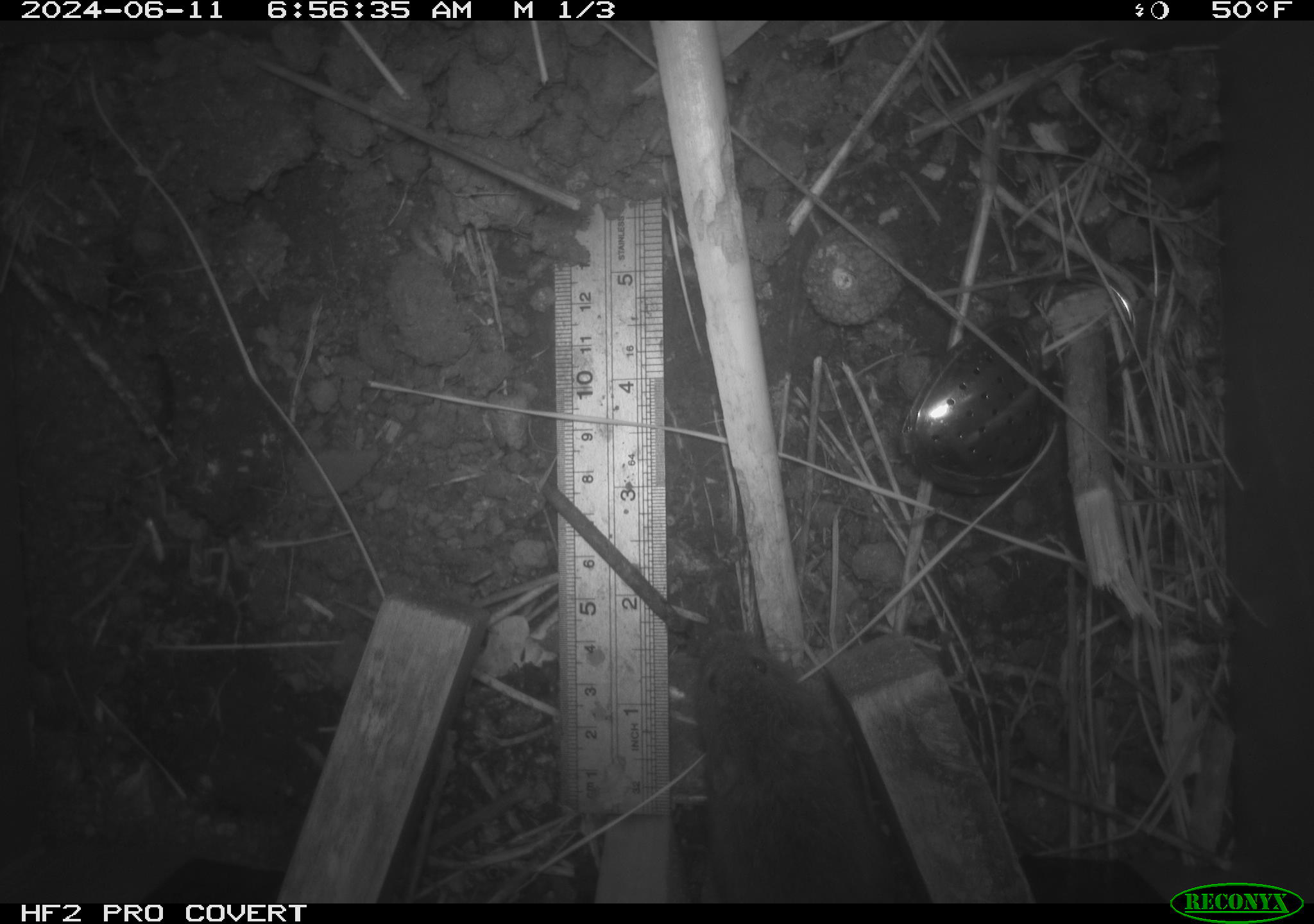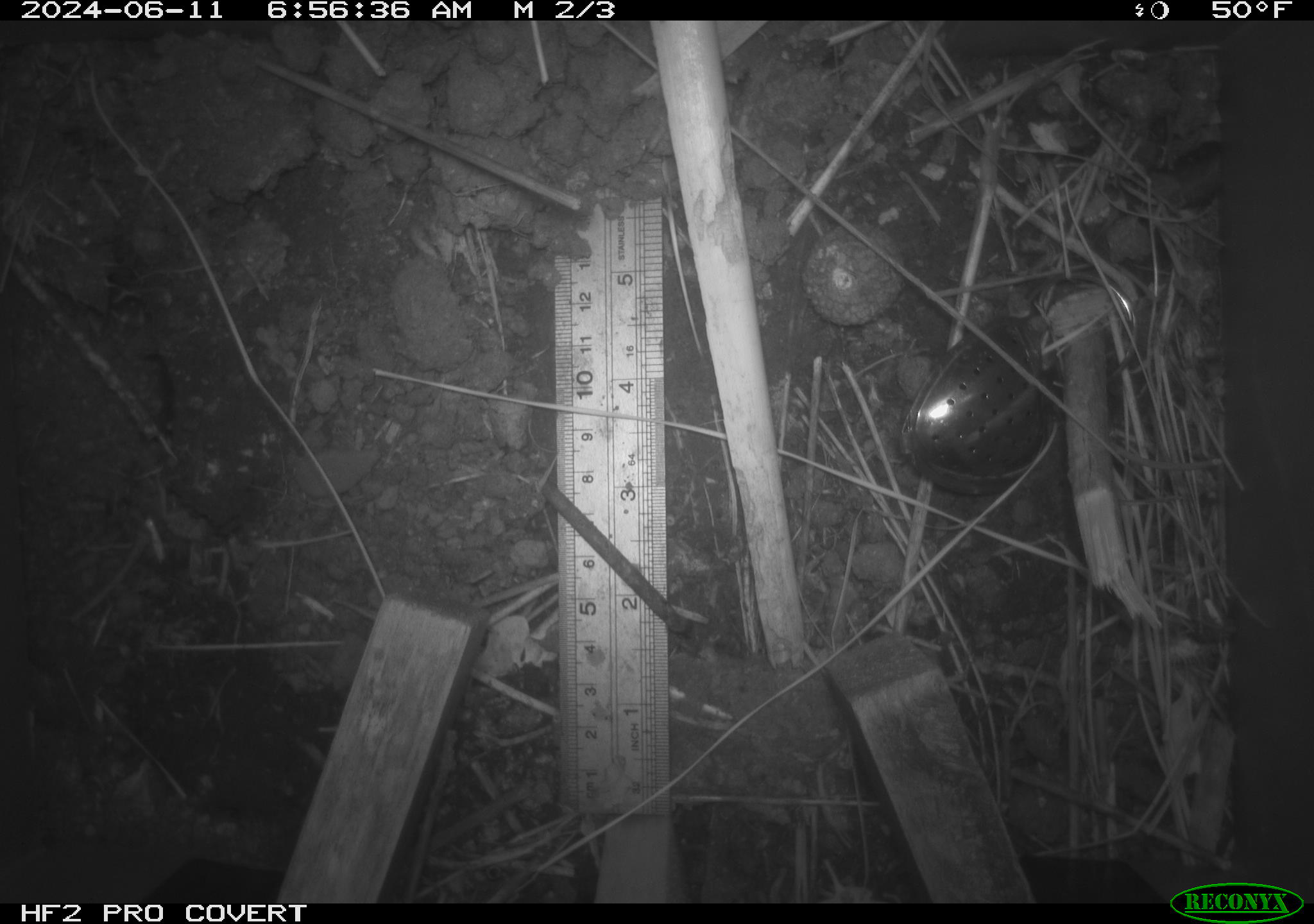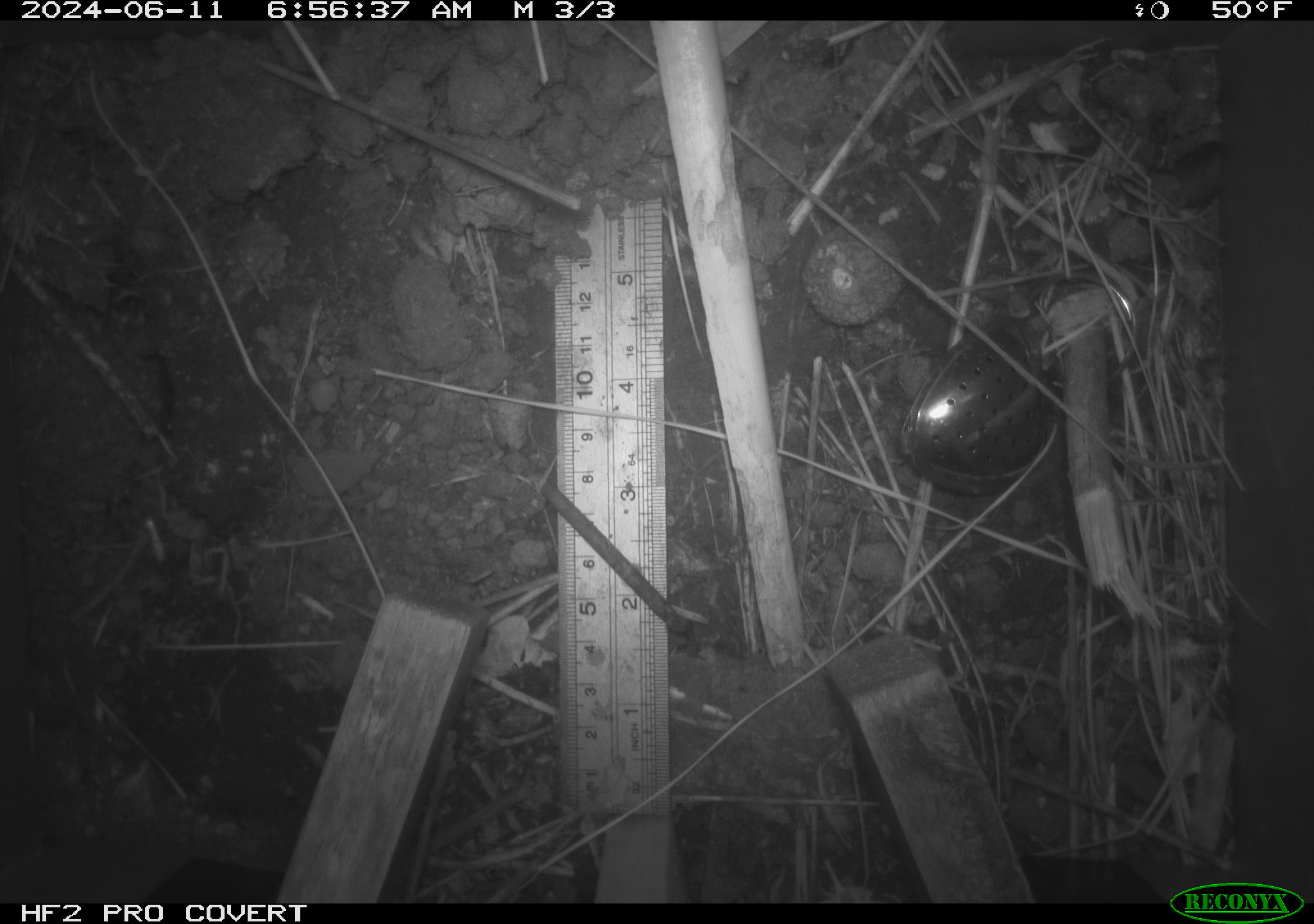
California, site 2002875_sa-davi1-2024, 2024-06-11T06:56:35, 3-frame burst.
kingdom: Animalia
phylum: Chordata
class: Mammalia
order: Rodentia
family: Cricetidae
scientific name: Arvicolinae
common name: voles, lemmings, and muskrats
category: arvicolinae subfamily